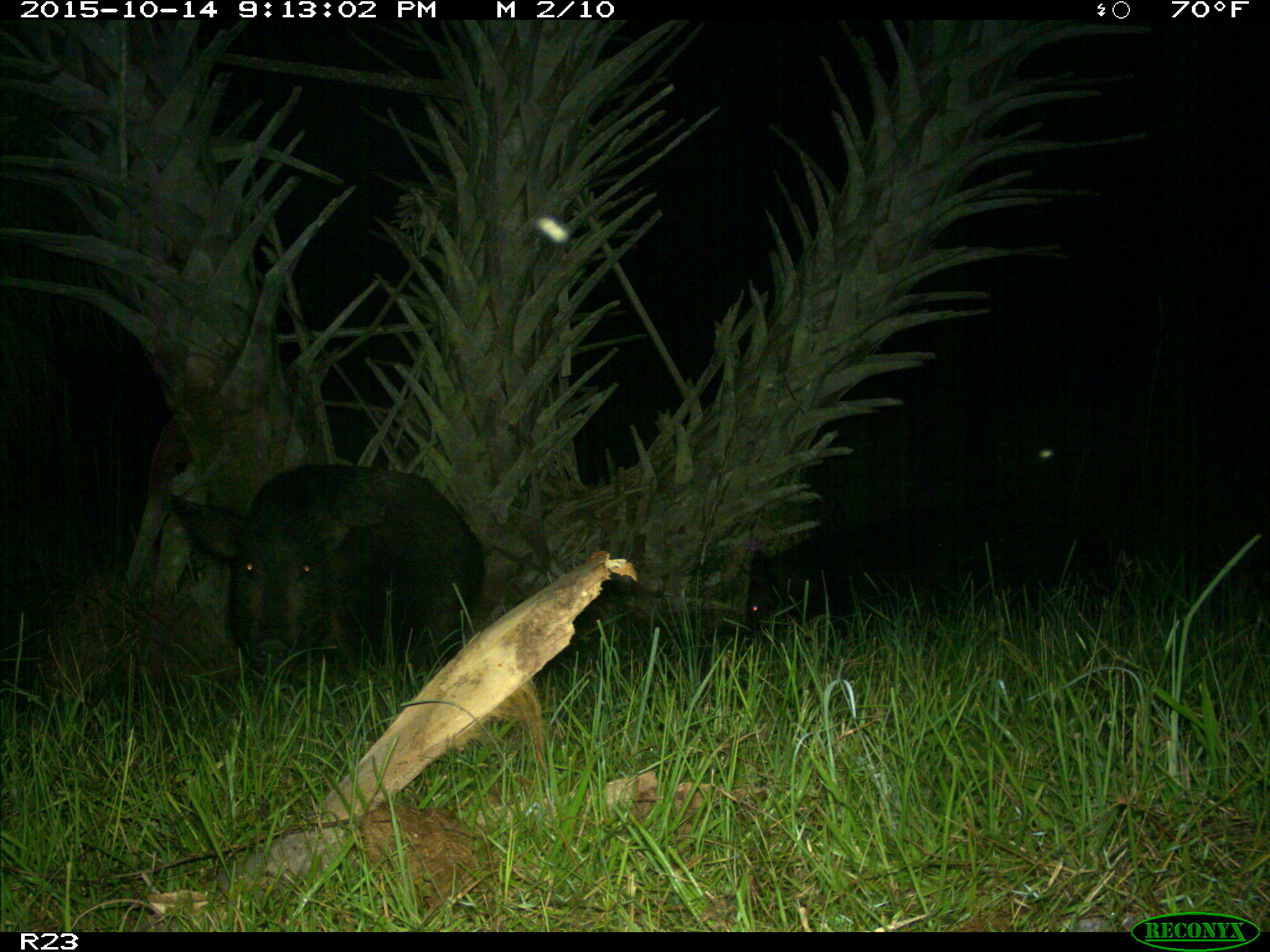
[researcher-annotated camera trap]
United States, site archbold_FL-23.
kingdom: Animalia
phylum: Chordata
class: Mammalia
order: Artiodactyla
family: Suidae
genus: Sus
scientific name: Sus scrofa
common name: wild boar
Sus scrofa (wild boar).